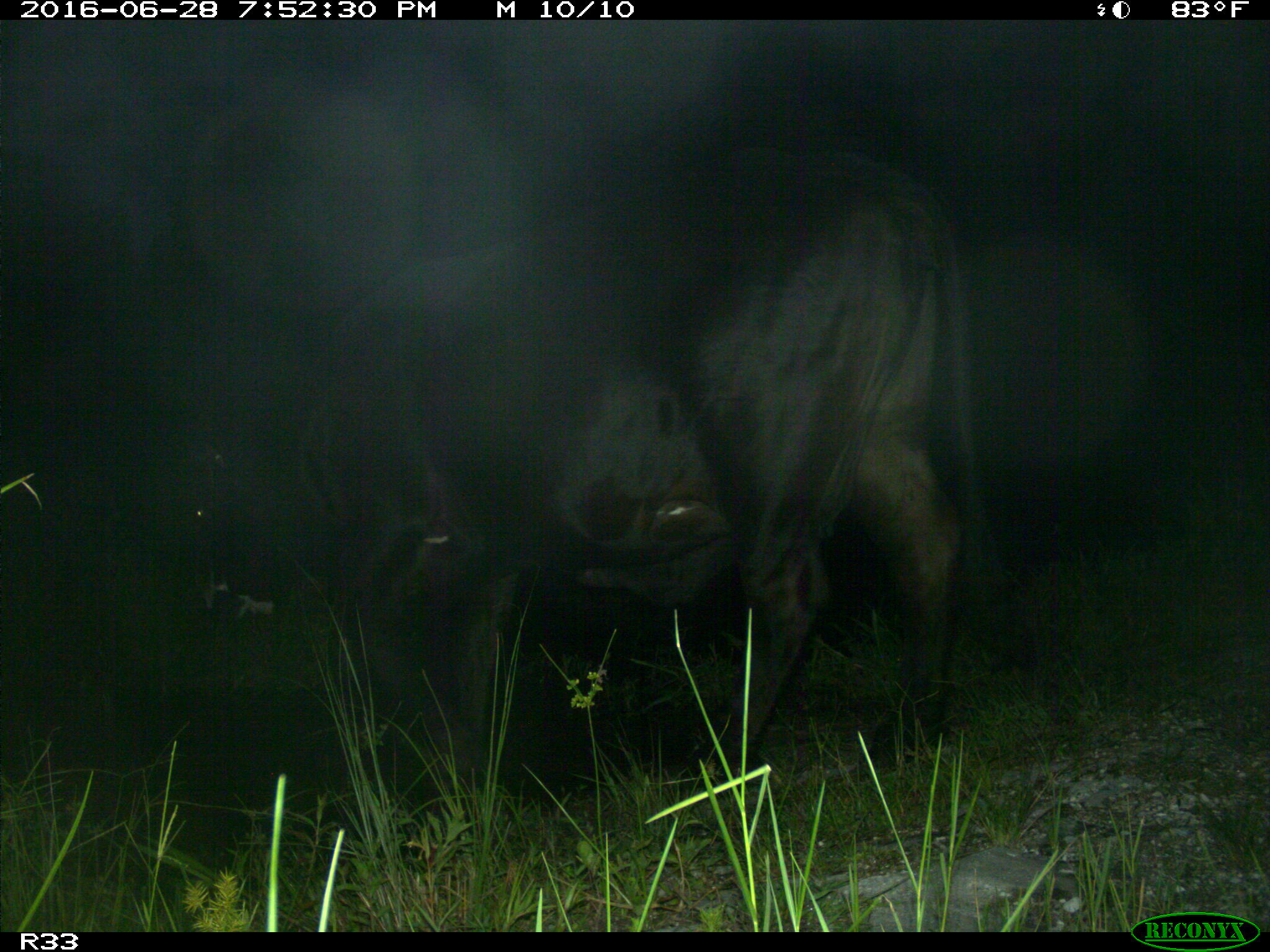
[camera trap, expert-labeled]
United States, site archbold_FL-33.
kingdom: Animalia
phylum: Chordata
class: Mammalia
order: Artiodactyla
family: Bovidae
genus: Bos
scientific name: Bos taurus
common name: domestic cow